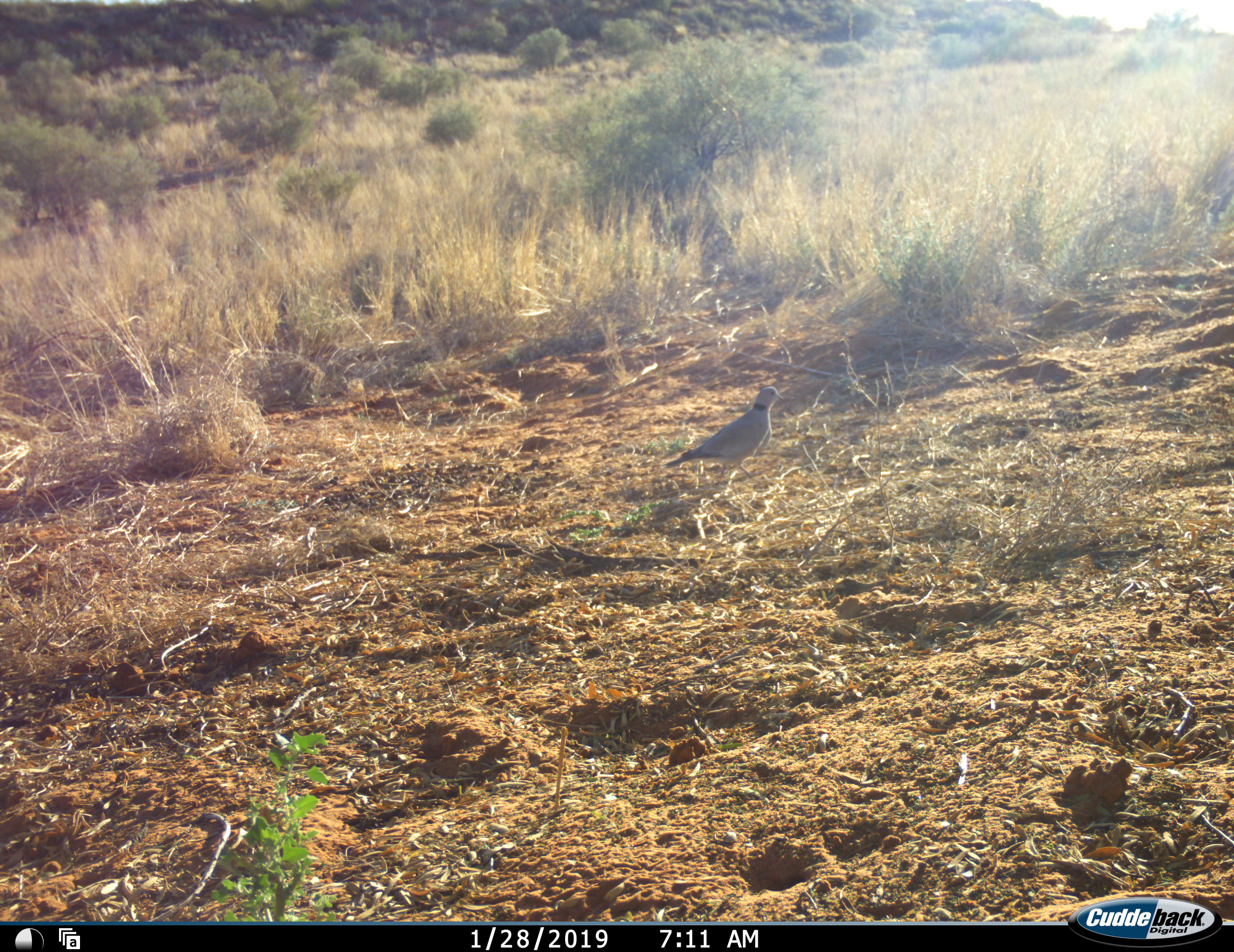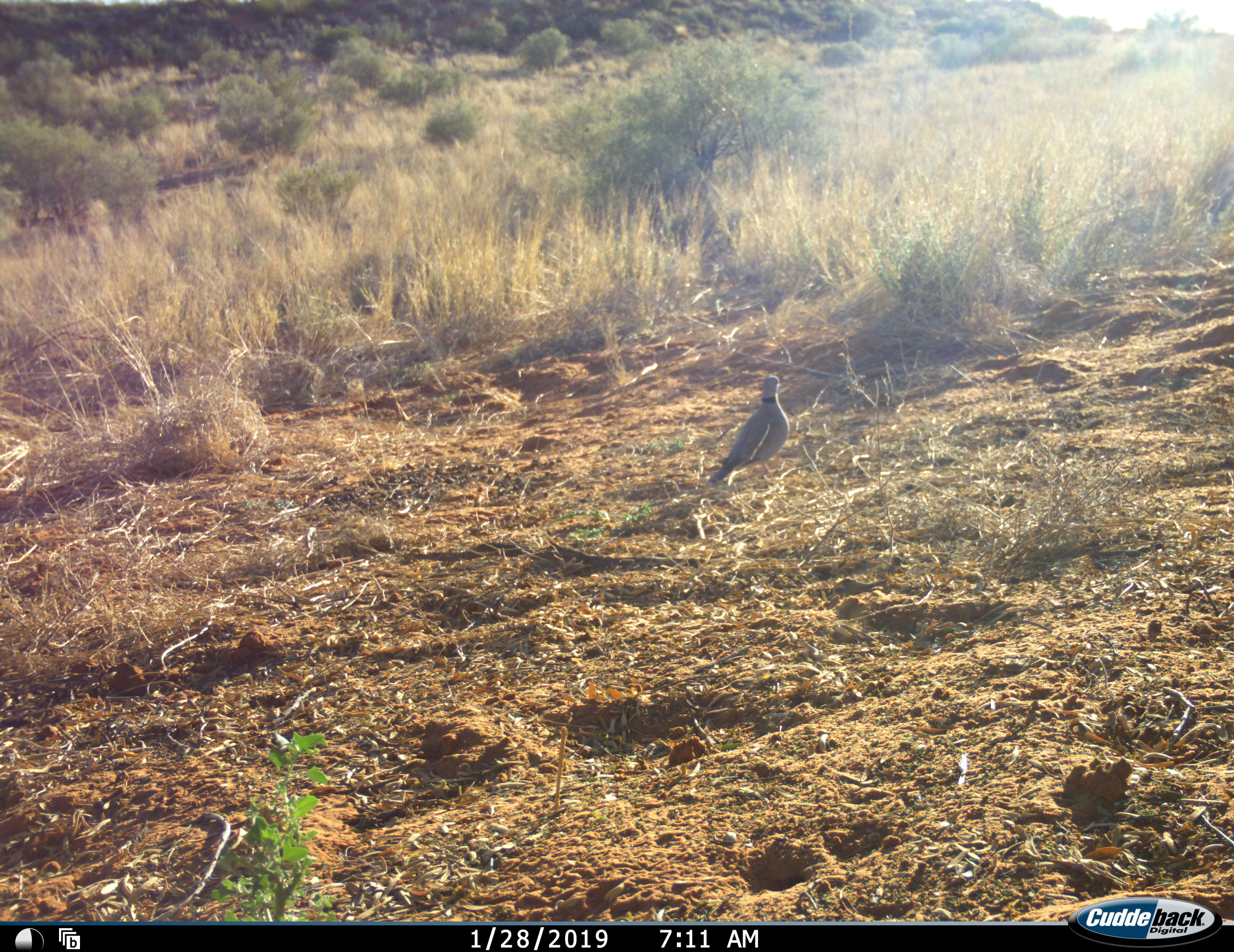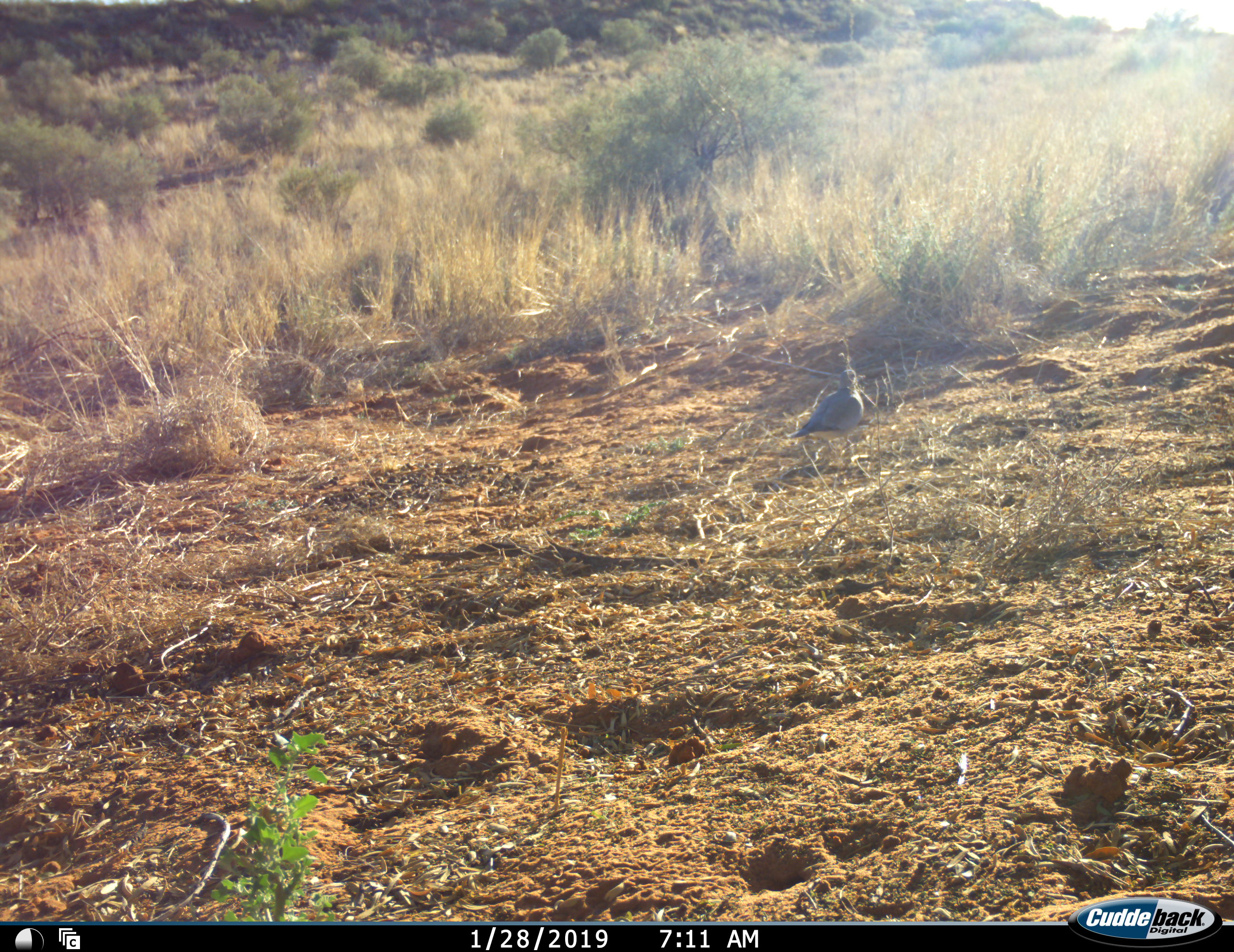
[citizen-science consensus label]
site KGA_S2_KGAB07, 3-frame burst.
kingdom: Animalia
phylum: Chordata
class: Aves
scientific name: Aves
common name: bird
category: birdother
Birdother (bird) (Aves), count 1. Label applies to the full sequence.